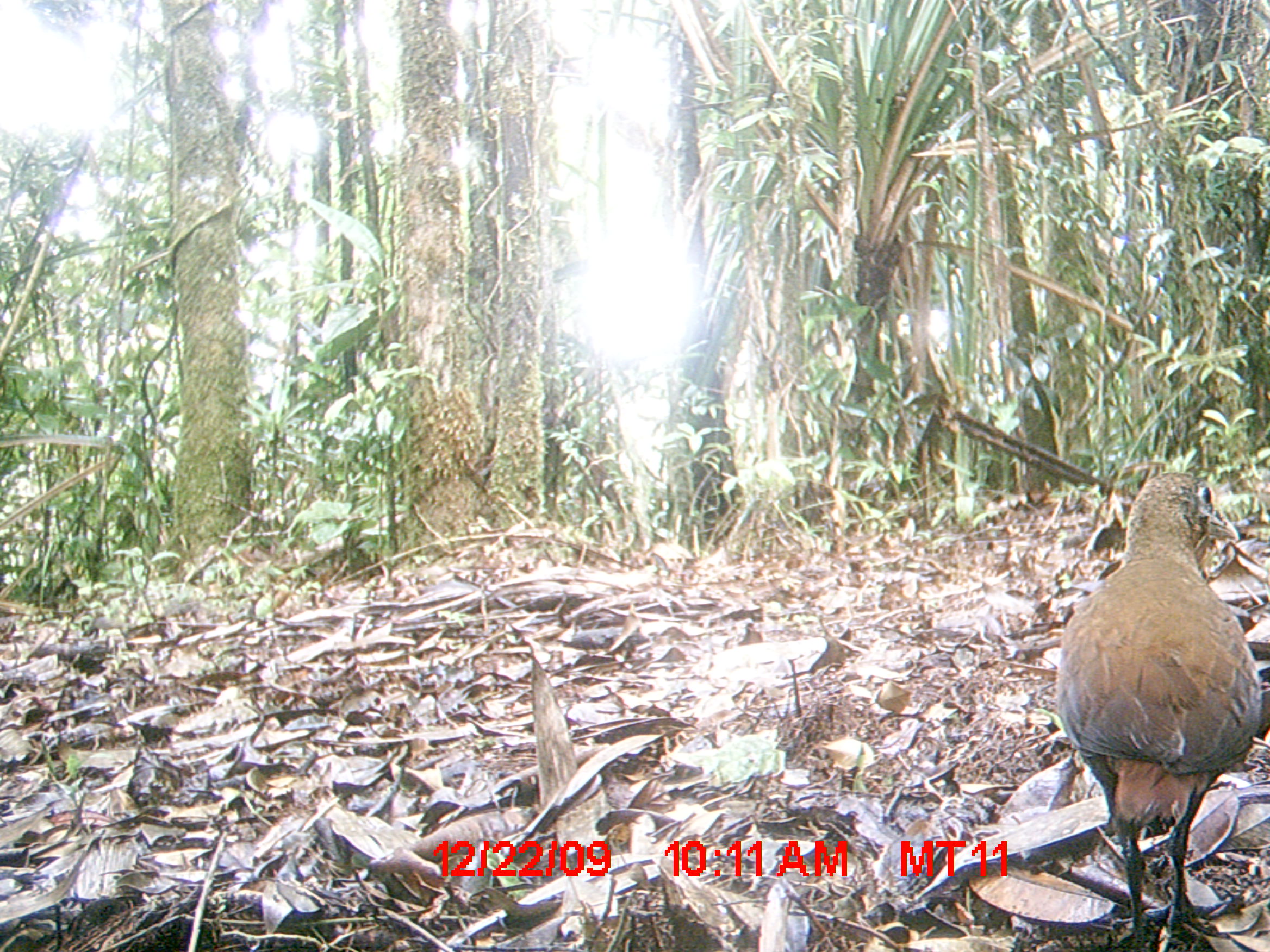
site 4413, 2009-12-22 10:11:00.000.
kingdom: Animalia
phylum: Chordata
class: Aves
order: Gruiformes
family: Sarothruridae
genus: Mentocrex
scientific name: Mentocrex kioloides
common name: madagascar wood rail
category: canirallus kioloides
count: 1